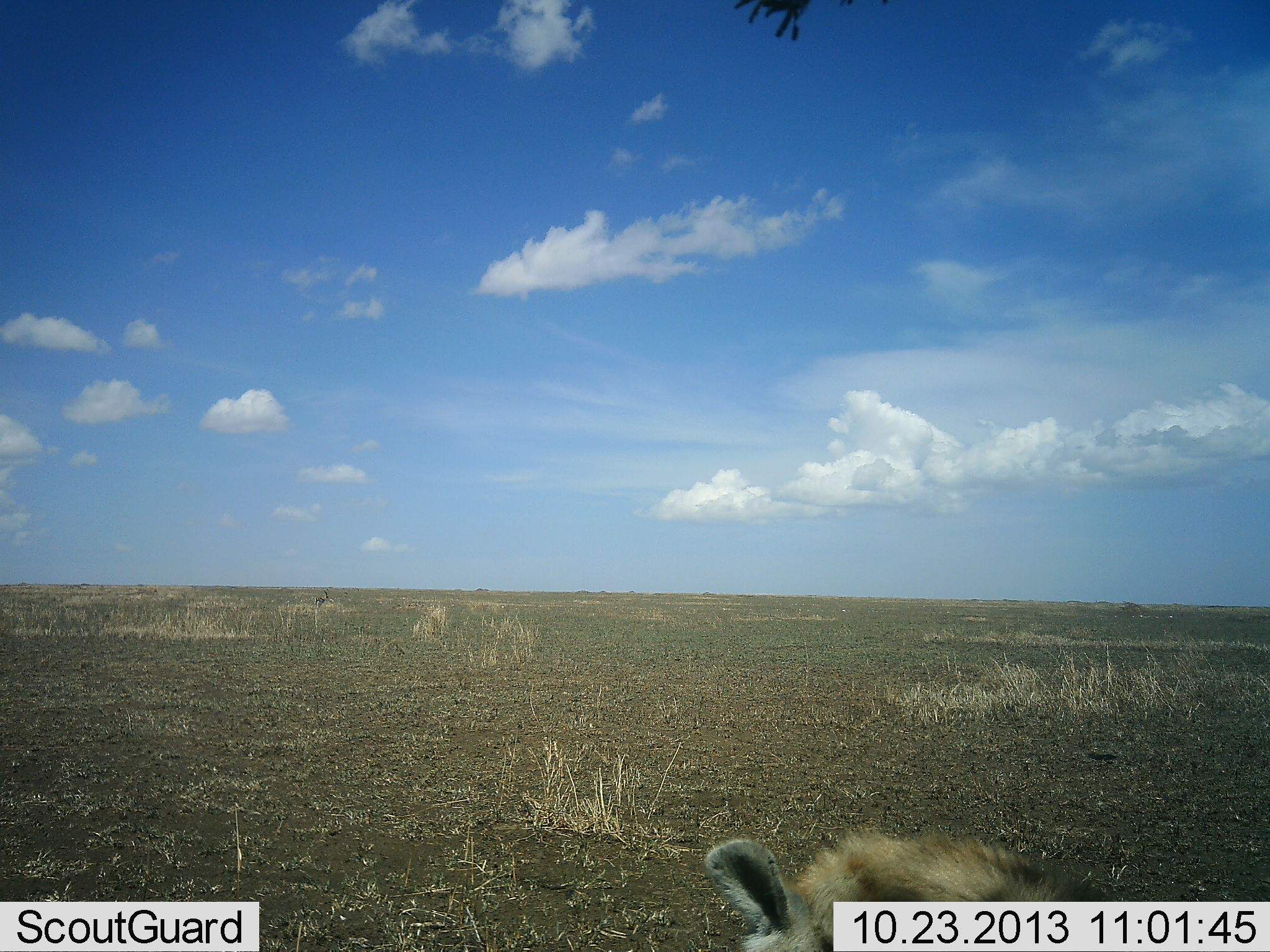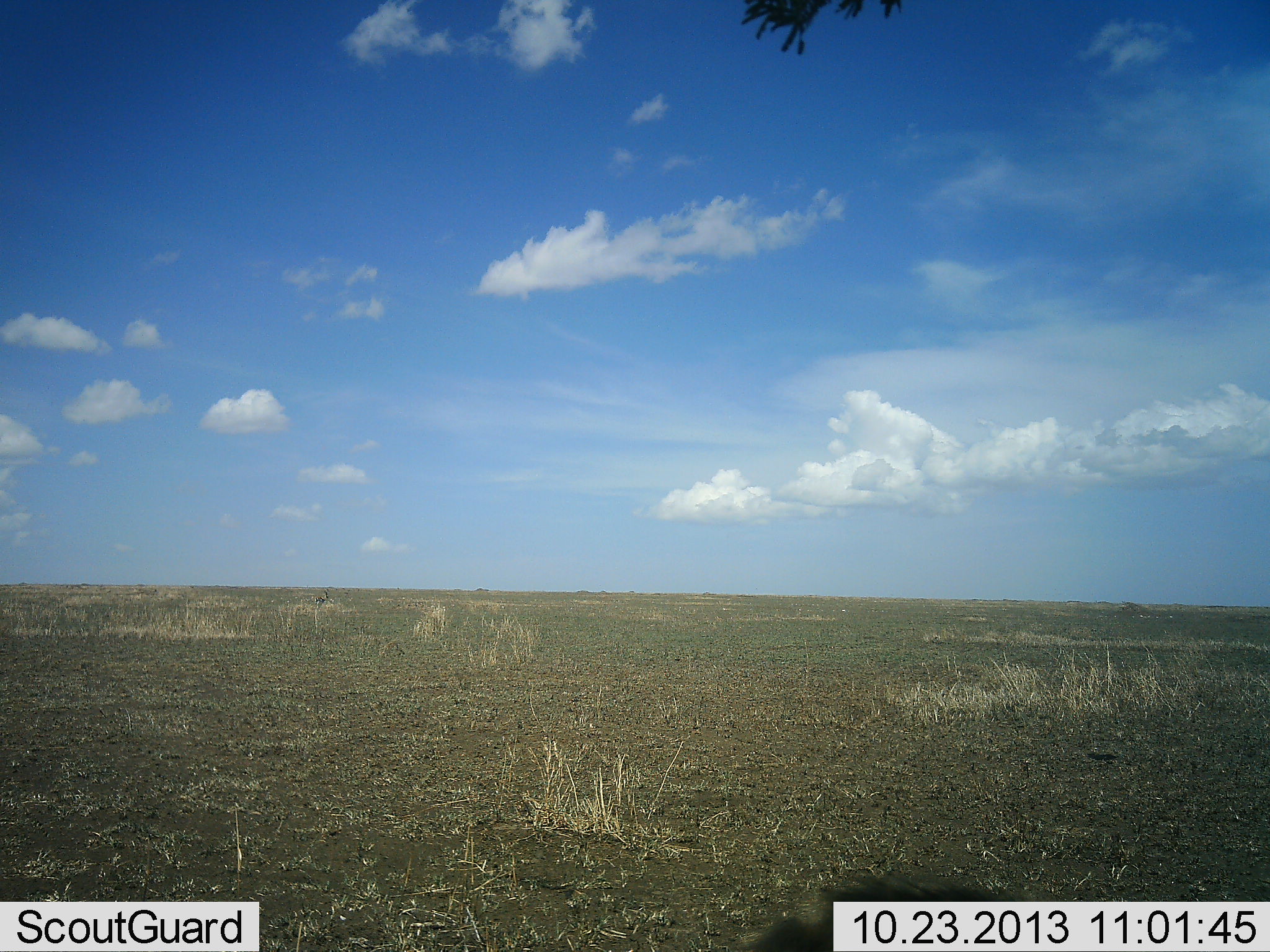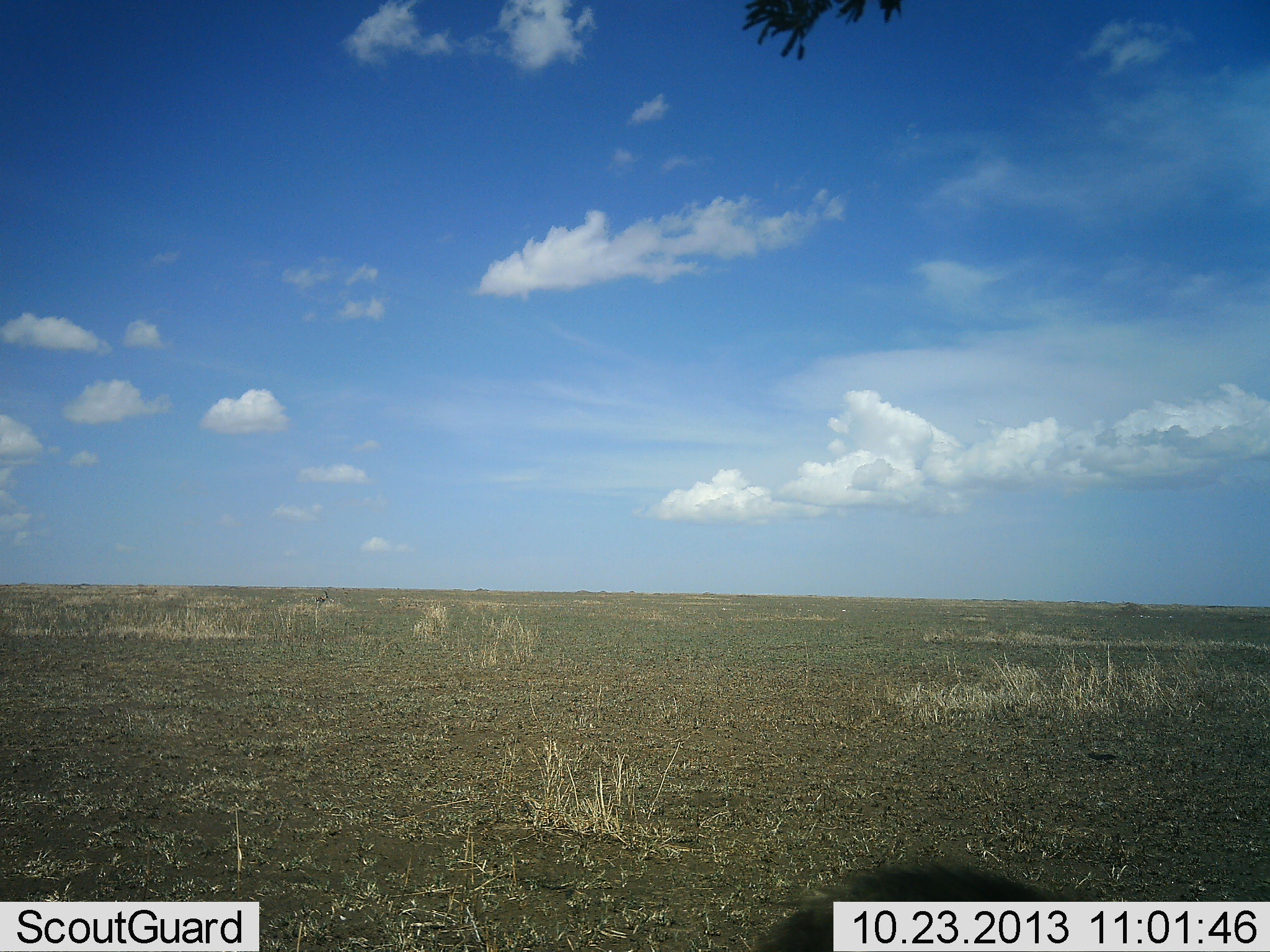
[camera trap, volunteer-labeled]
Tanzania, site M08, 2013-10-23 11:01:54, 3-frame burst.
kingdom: Animalia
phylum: Chordata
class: Mammalia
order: Carnivora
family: Hyaenidae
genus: Crocuta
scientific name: Crocuta crocuta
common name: spotted hyena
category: hyenaspotted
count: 1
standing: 40%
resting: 40%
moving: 20%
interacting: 0%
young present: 0%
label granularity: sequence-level